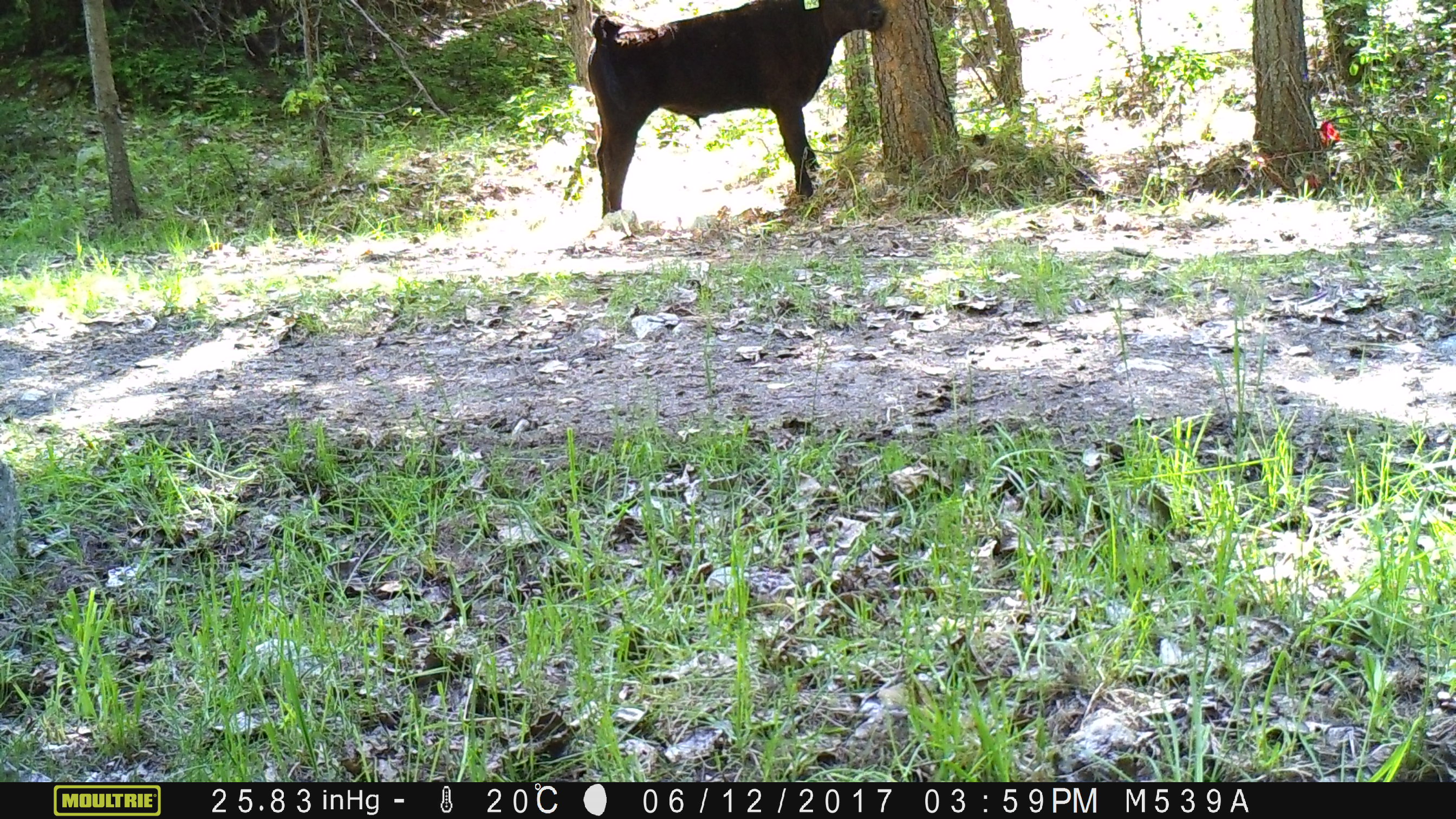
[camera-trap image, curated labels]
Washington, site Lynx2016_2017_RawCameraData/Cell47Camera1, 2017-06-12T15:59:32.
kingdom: Animalia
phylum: Chordata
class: Mammalia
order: Artiodactyla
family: Bovidae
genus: Bos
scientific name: Bos taurus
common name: domestic cattle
Domestic cattle (Bos taurus). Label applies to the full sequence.